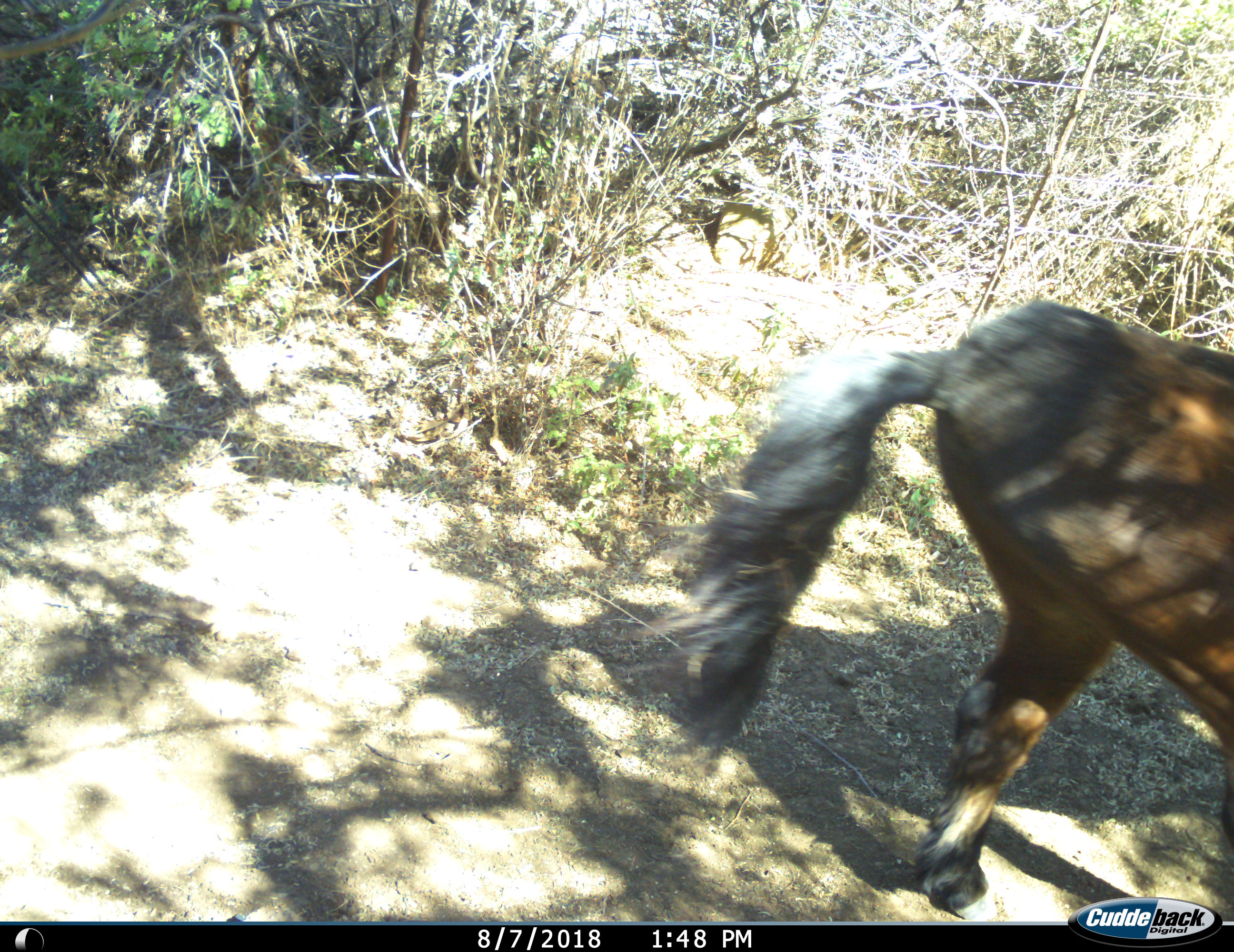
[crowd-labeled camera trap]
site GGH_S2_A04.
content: unidentified animal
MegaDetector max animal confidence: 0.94